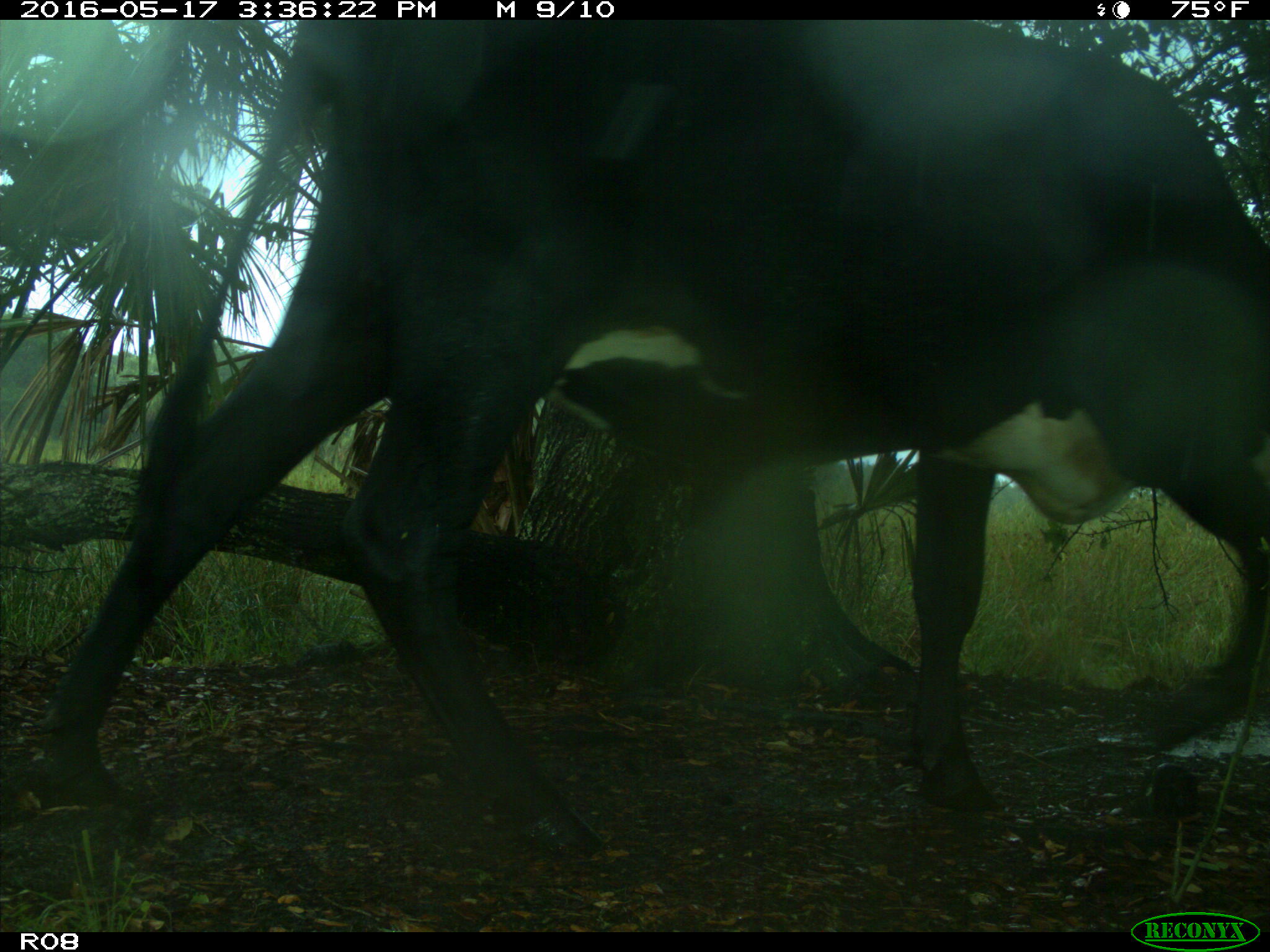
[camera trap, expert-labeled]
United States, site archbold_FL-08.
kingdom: Animalia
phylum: Chordata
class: Mammalia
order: Artiodactyla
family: Bovidae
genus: Bos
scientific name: Bos taurus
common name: domestic cow